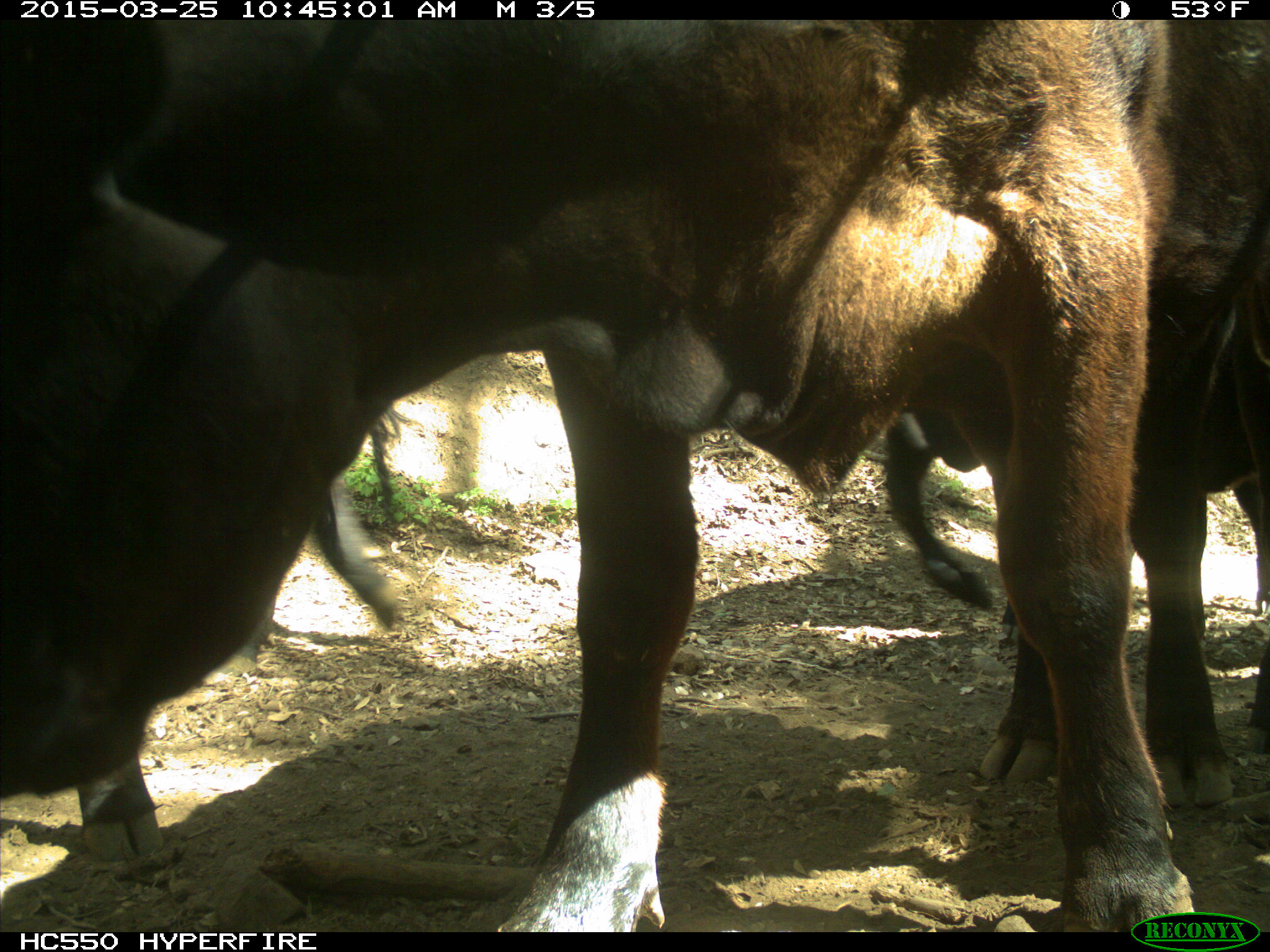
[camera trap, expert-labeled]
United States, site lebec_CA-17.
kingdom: Animalia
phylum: Chordata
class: Mammalia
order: Artiodactyla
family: Bovidae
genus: Bos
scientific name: Bos taurus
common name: domestic cow